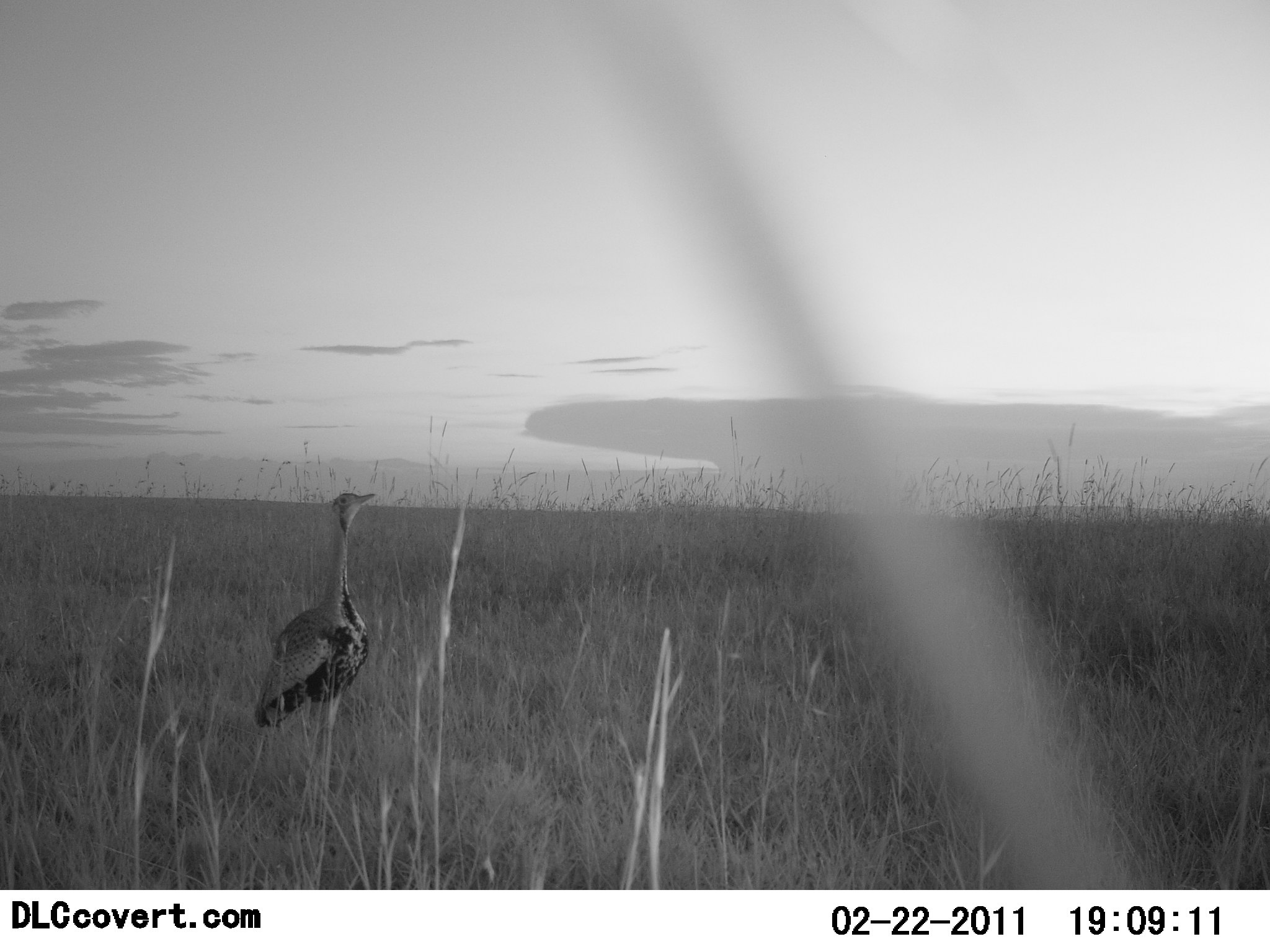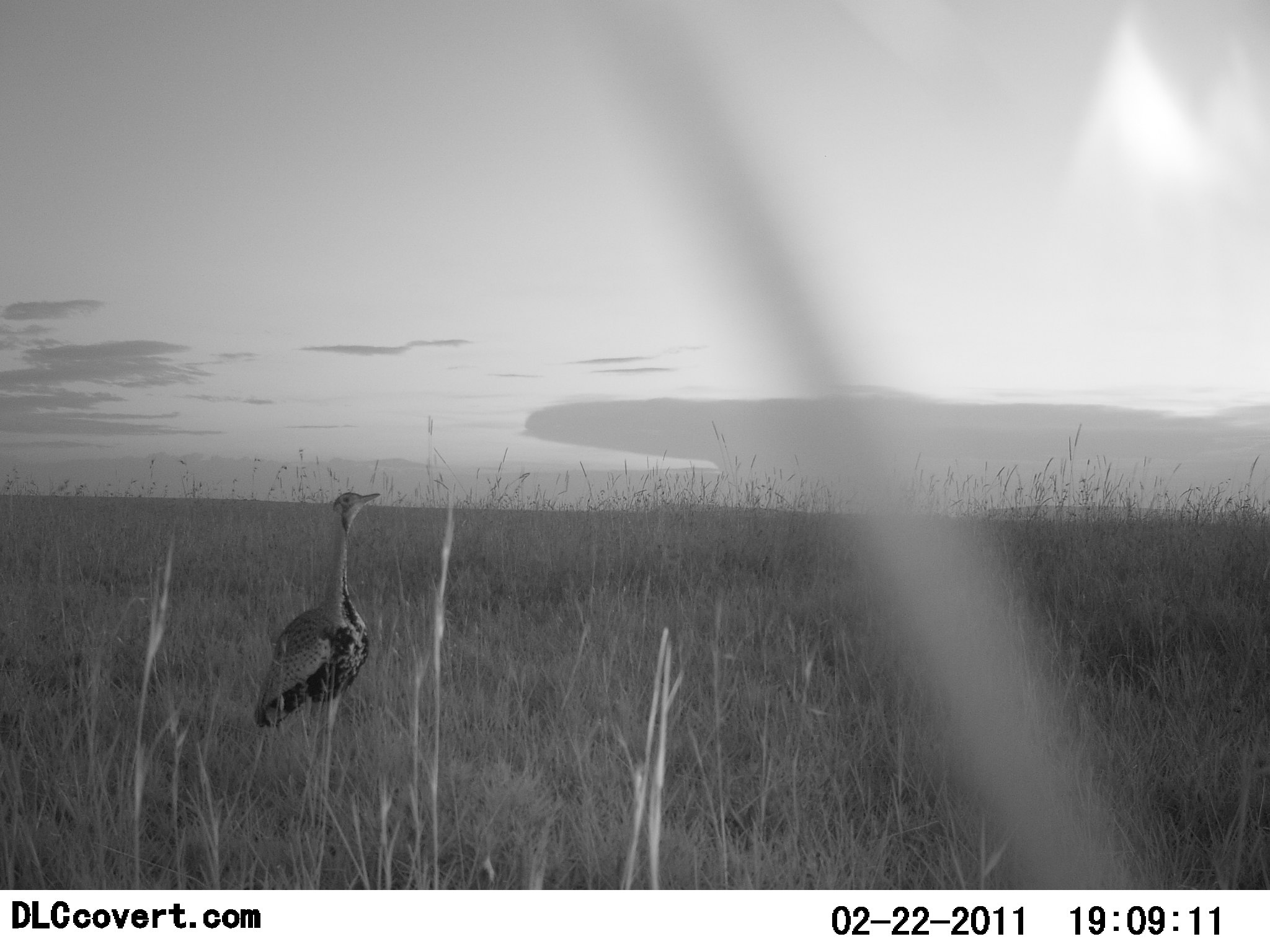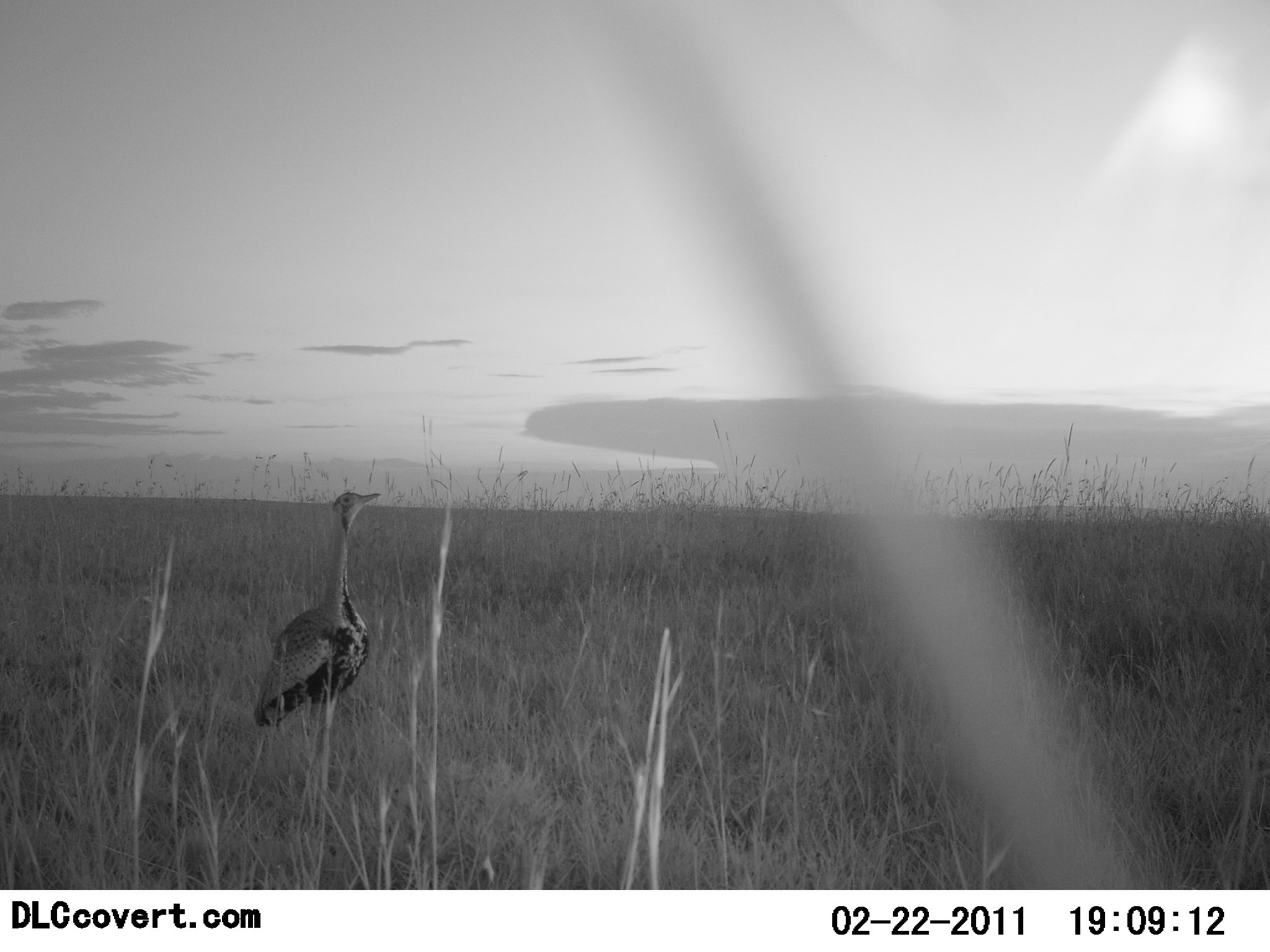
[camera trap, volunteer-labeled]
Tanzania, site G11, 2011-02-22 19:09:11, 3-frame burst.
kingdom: Animalia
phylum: Chordata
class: Aves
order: Otidiformes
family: Otididae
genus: Ardeotis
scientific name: Ardeotis kori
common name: kori bustard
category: koribustard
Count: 1.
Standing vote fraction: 100%.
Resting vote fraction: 0%.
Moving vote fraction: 0%.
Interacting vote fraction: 0%.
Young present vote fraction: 0%.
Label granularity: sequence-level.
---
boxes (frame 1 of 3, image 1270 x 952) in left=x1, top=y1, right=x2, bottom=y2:
animal: left=254, top=491, right=375, bottom=755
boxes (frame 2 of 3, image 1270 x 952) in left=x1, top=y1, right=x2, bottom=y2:
animal: left=254, top=490, right=384, bottom=789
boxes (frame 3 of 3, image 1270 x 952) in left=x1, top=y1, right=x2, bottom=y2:
animal: left=254, top=491, right=380, bottom=791